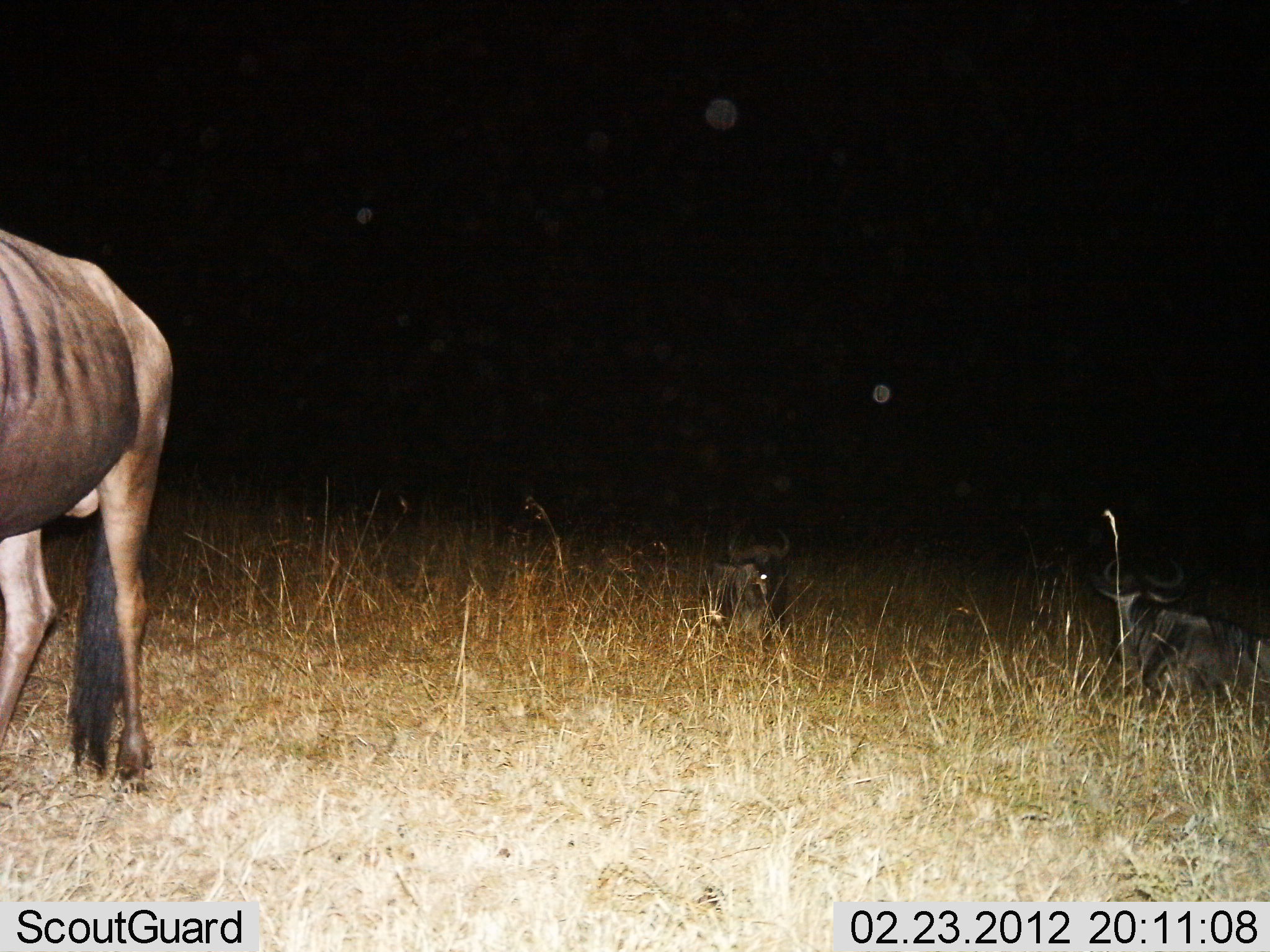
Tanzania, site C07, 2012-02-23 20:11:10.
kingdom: Animalia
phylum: Chordata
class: Mammalia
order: Artiodactyla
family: Bovidae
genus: Connochaetes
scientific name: Connochaetes taurinus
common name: blue wildebeest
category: wildebeest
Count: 3.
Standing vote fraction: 82%.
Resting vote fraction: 82%.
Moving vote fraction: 7%.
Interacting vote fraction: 0%.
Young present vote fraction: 7%.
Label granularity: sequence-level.